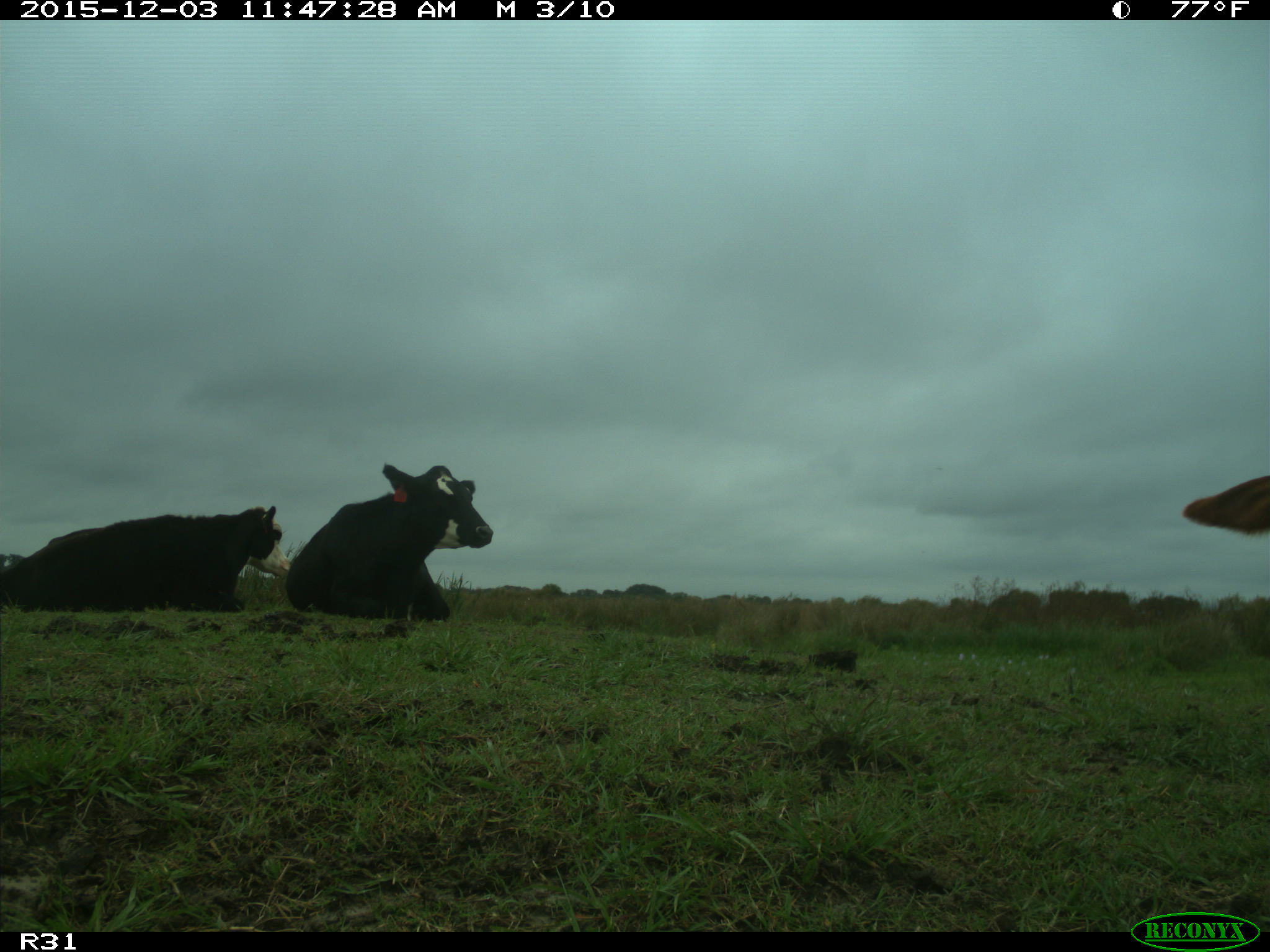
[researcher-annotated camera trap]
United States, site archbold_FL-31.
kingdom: Animalia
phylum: Chordata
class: Mammalia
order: Artiodactyla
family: Bovidae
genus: Bos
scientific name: Bos taurus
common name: domestic cow